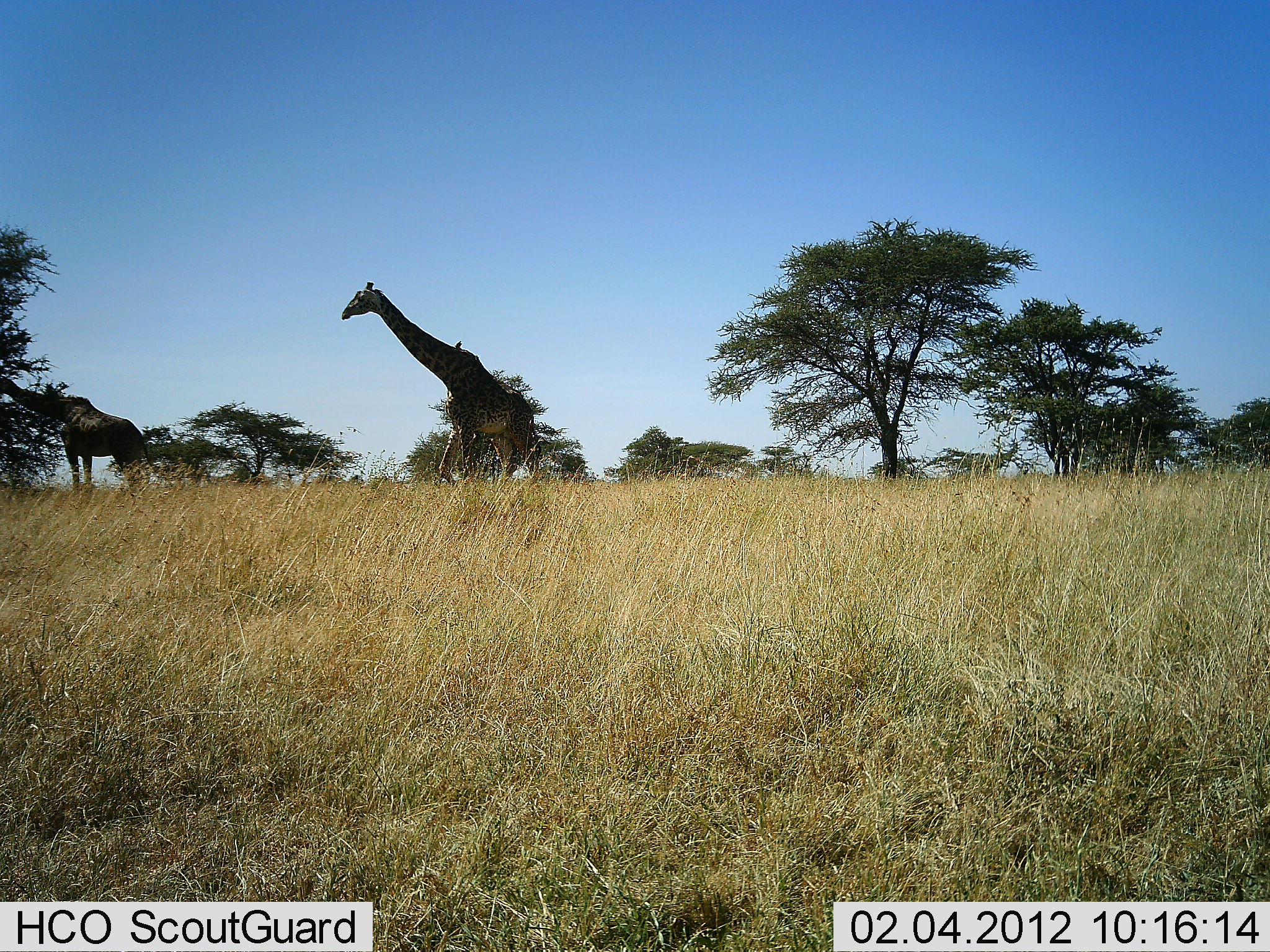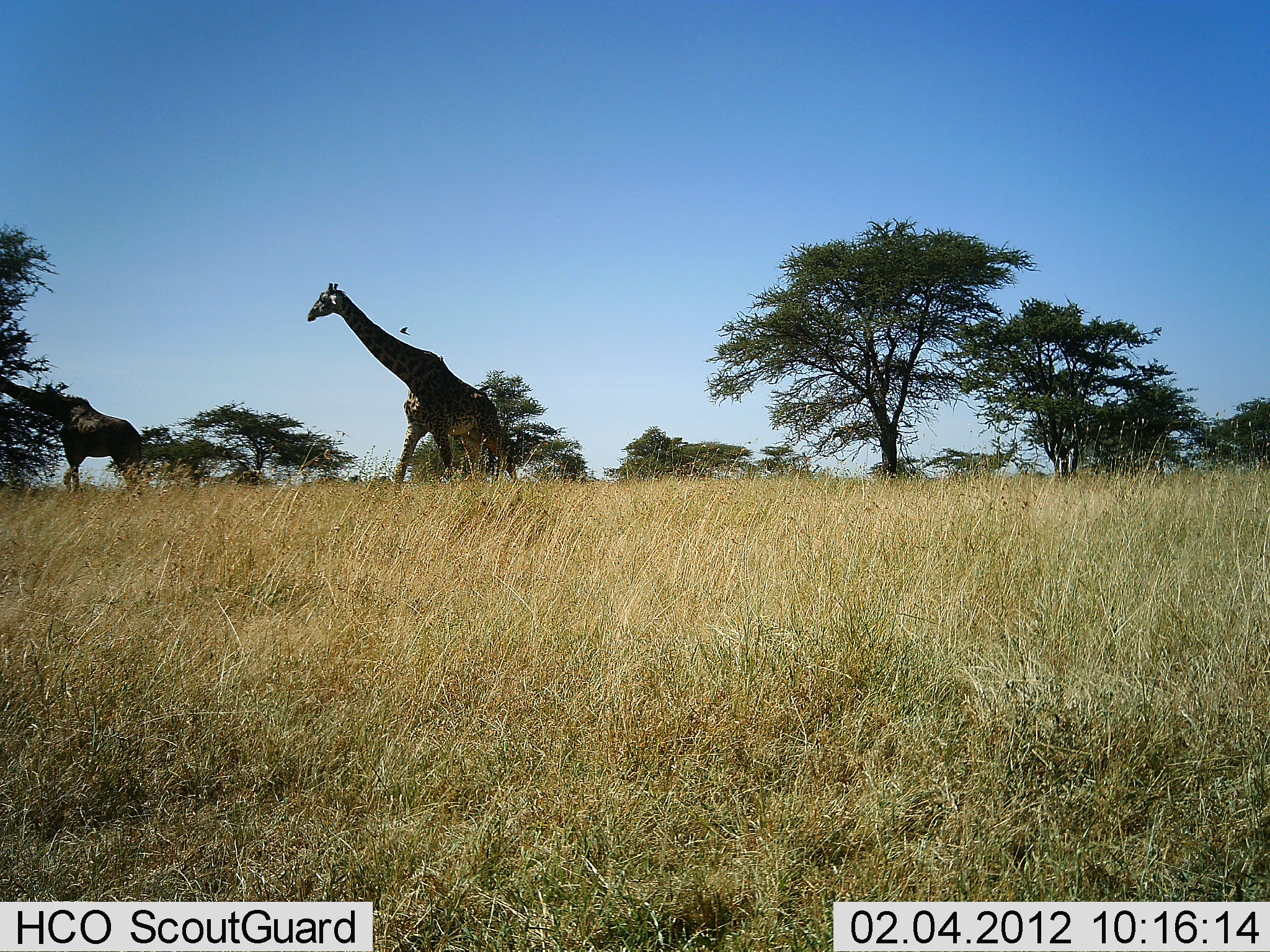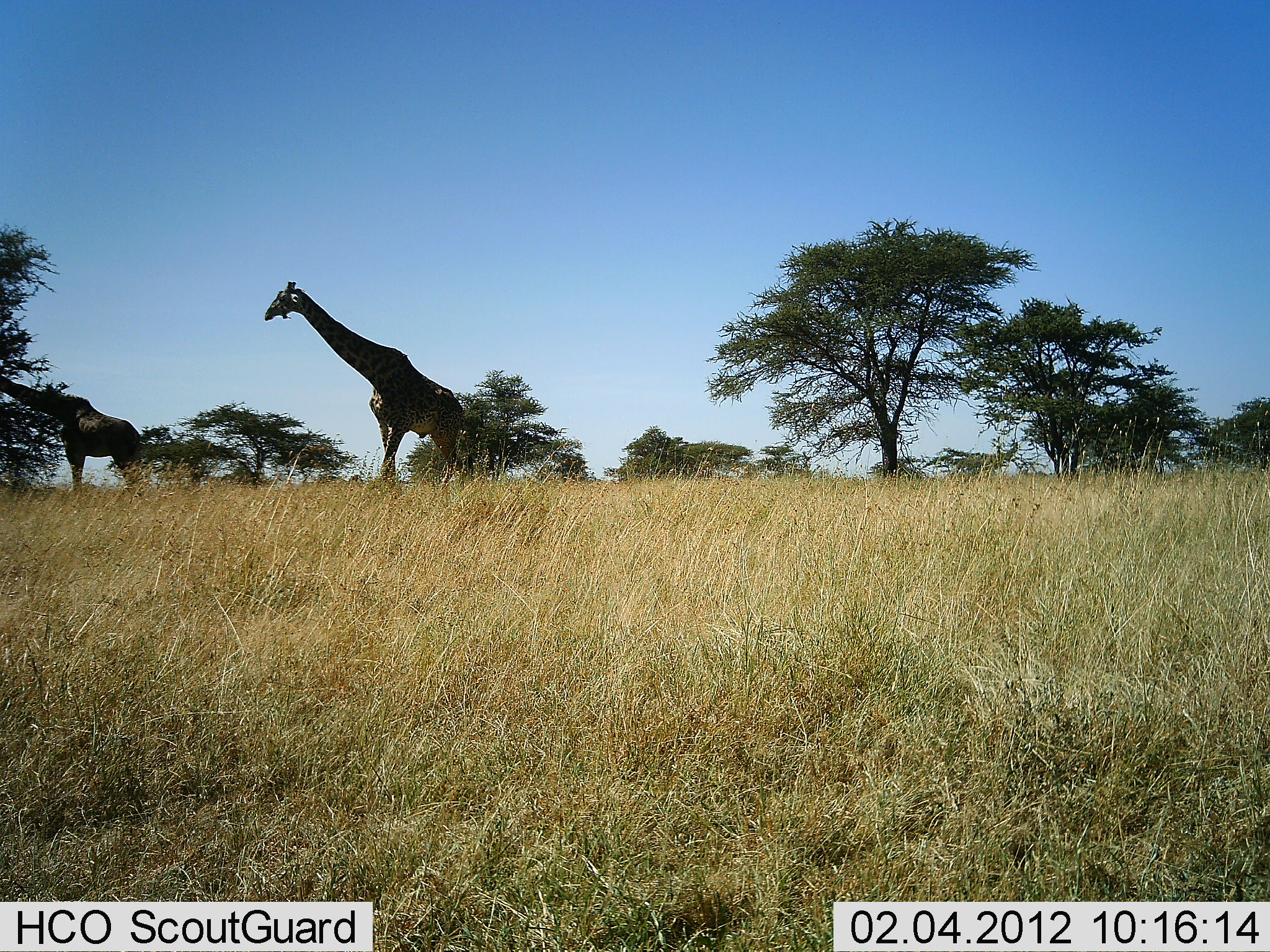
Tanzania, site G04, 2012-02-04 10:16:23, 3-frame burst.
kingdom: Animalia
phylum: Chordata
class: Mammalia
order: Artiodactyla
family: Giraffidae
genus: Giraffa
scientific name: Giraffa camelopardalis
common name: giraffe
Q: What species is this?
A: Giraffe (Giraffa camelopardalis).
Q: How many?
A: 2.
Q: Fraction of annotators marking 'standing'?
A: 0%.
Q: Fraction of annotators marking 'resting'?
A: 0%.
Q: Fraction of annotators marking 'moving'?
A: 100%.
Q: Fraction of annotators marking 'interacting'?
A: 0%.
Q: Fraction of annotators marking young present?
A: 0%.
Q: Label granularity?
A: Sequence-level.